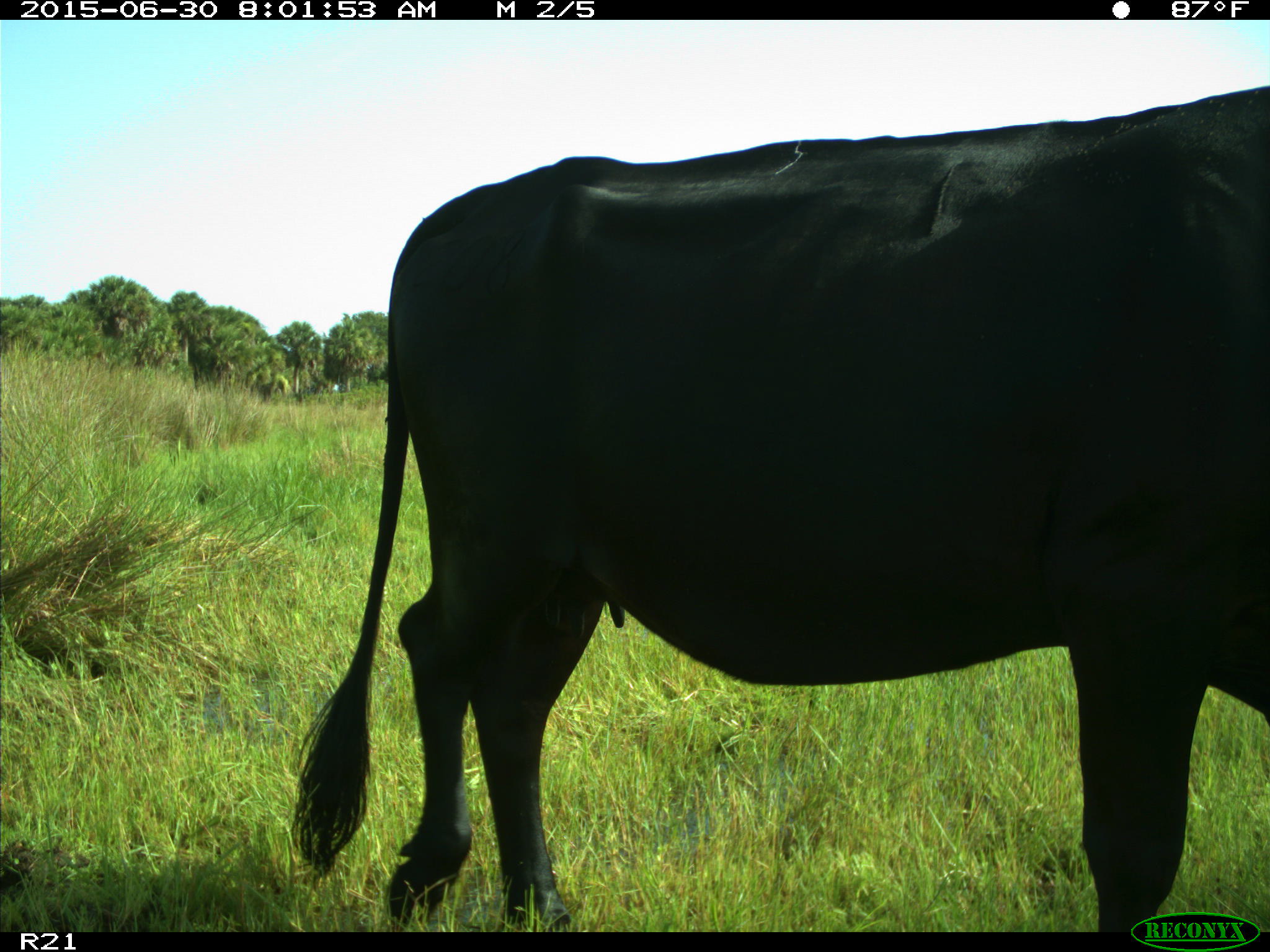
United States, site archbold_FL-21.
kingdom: Animalia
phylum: Chordata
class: Mammalia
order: Artiodactyla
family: Bovidae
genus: Bos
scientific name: Bos taurus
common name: domestic cow